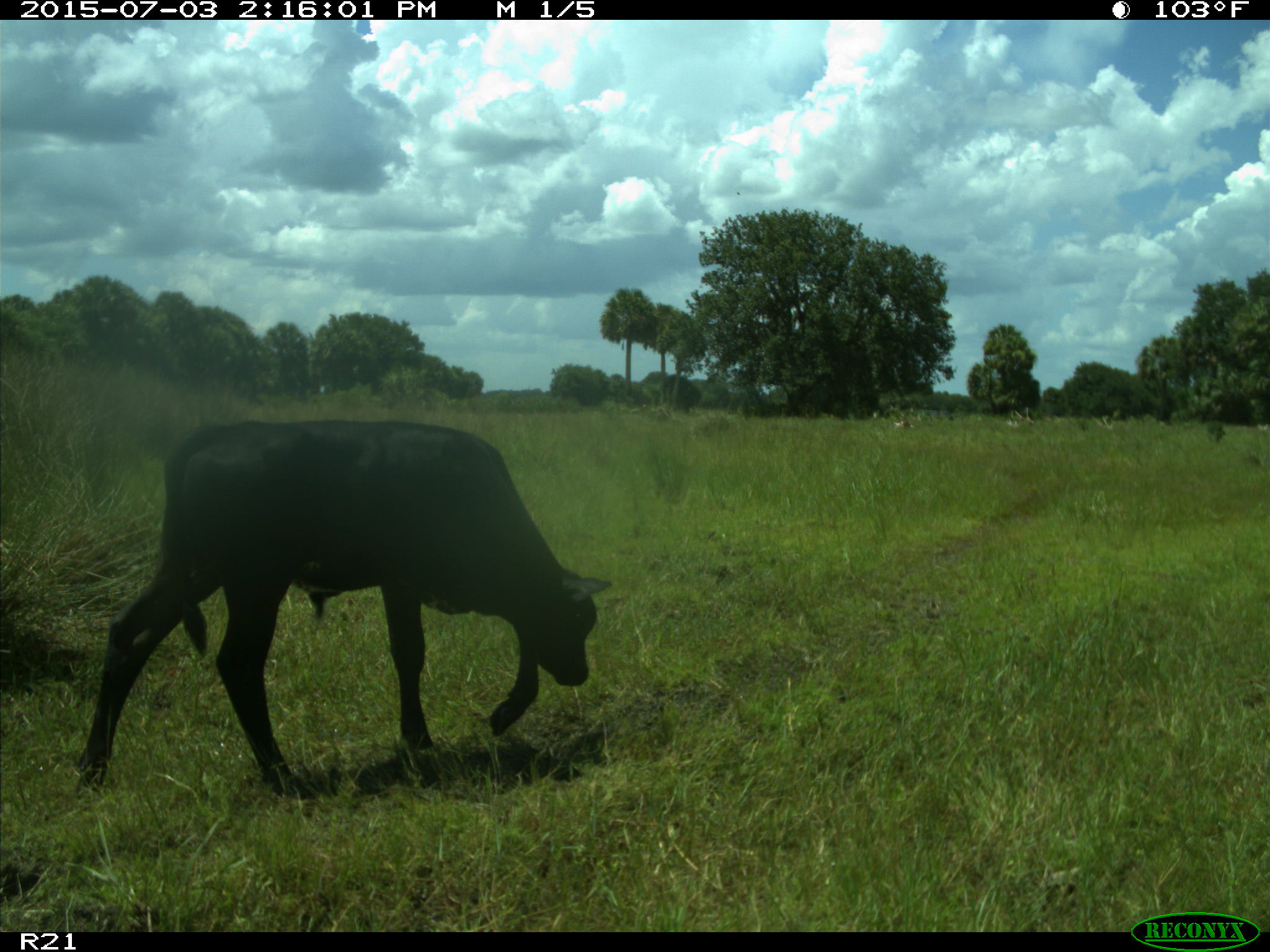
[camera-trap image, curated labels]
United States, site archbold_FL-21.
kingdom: Animalia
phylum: Chordata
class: Mammalia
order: Artiodactyla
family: Bovidae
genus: Bos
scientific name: Bos taurus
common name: domestic cow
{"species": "Bos taurus (domestic cow)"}